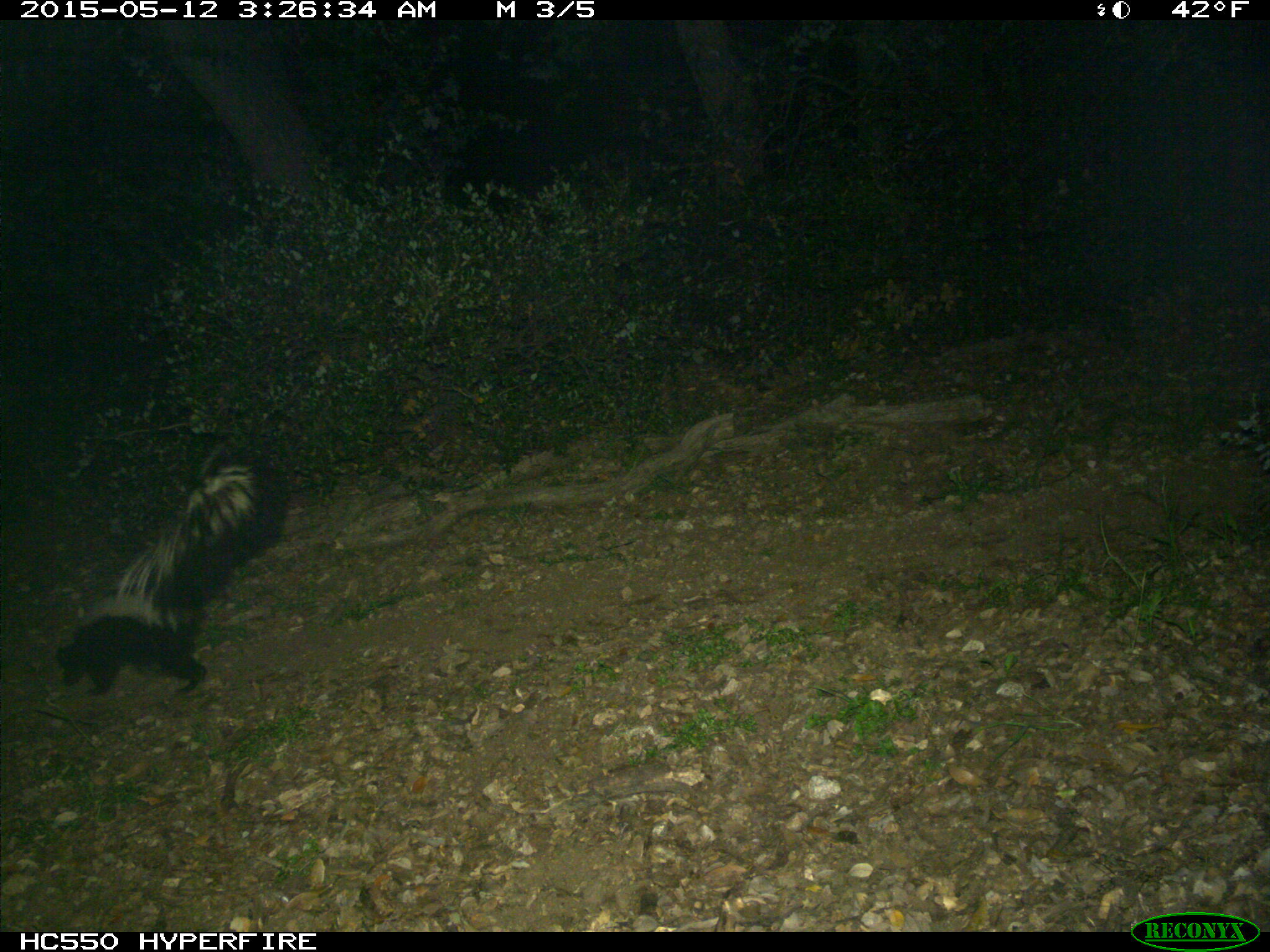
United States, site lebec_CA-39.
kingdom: Animalia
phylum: Chordata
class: Mammalia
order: Carnivora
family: Mephitidae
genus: Mephitis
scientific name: Mephitis mephitis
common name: striped skunk